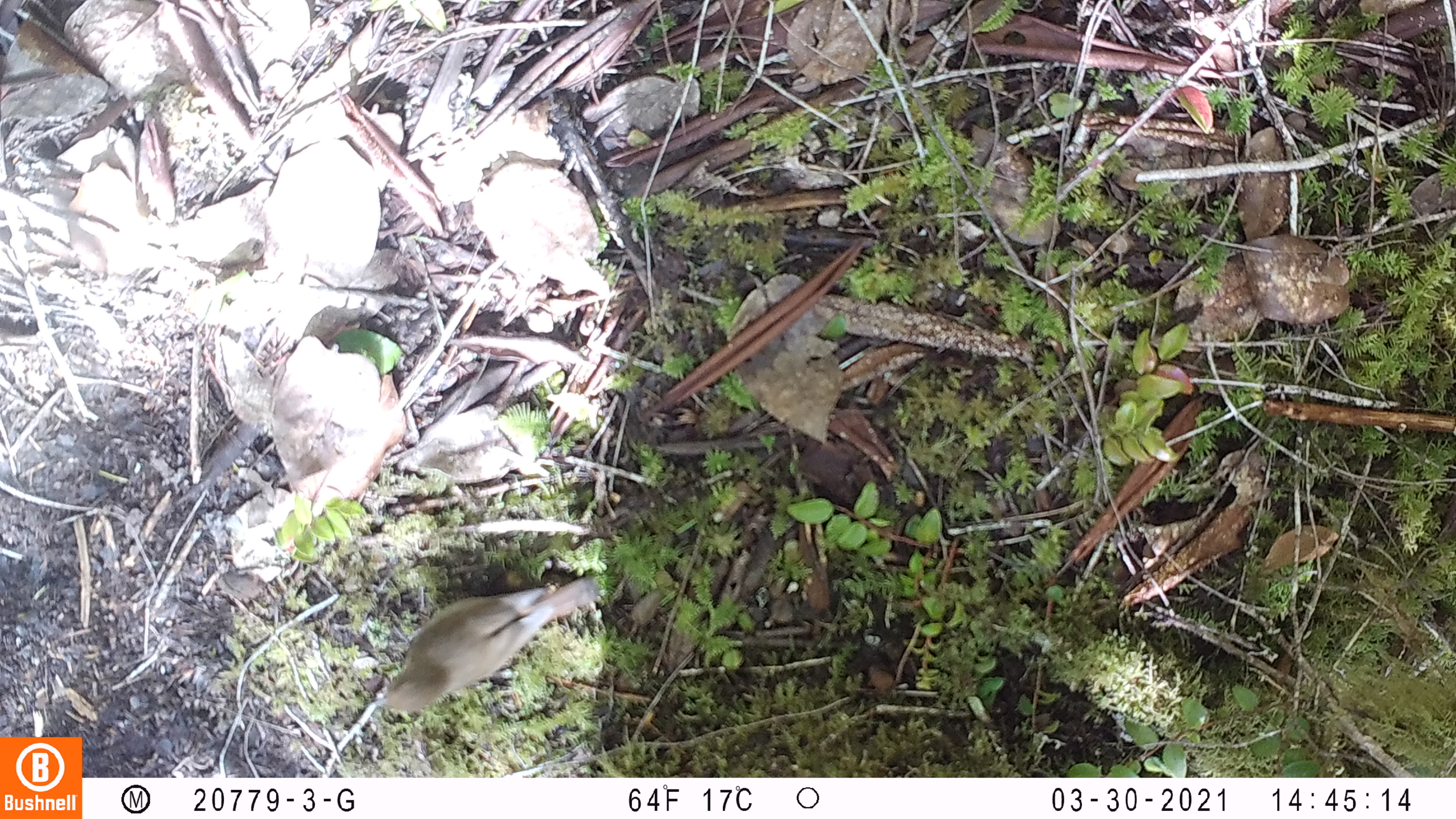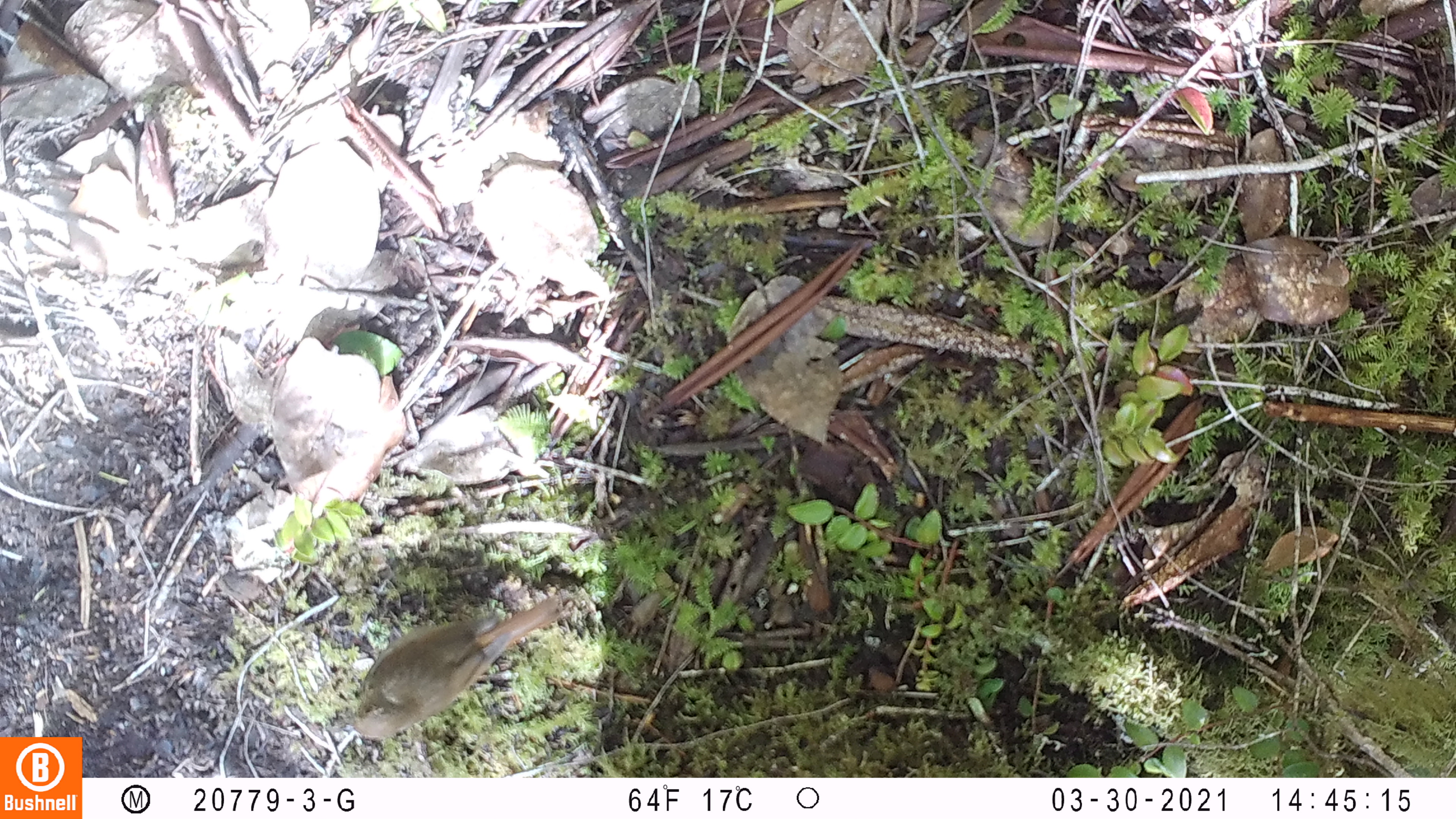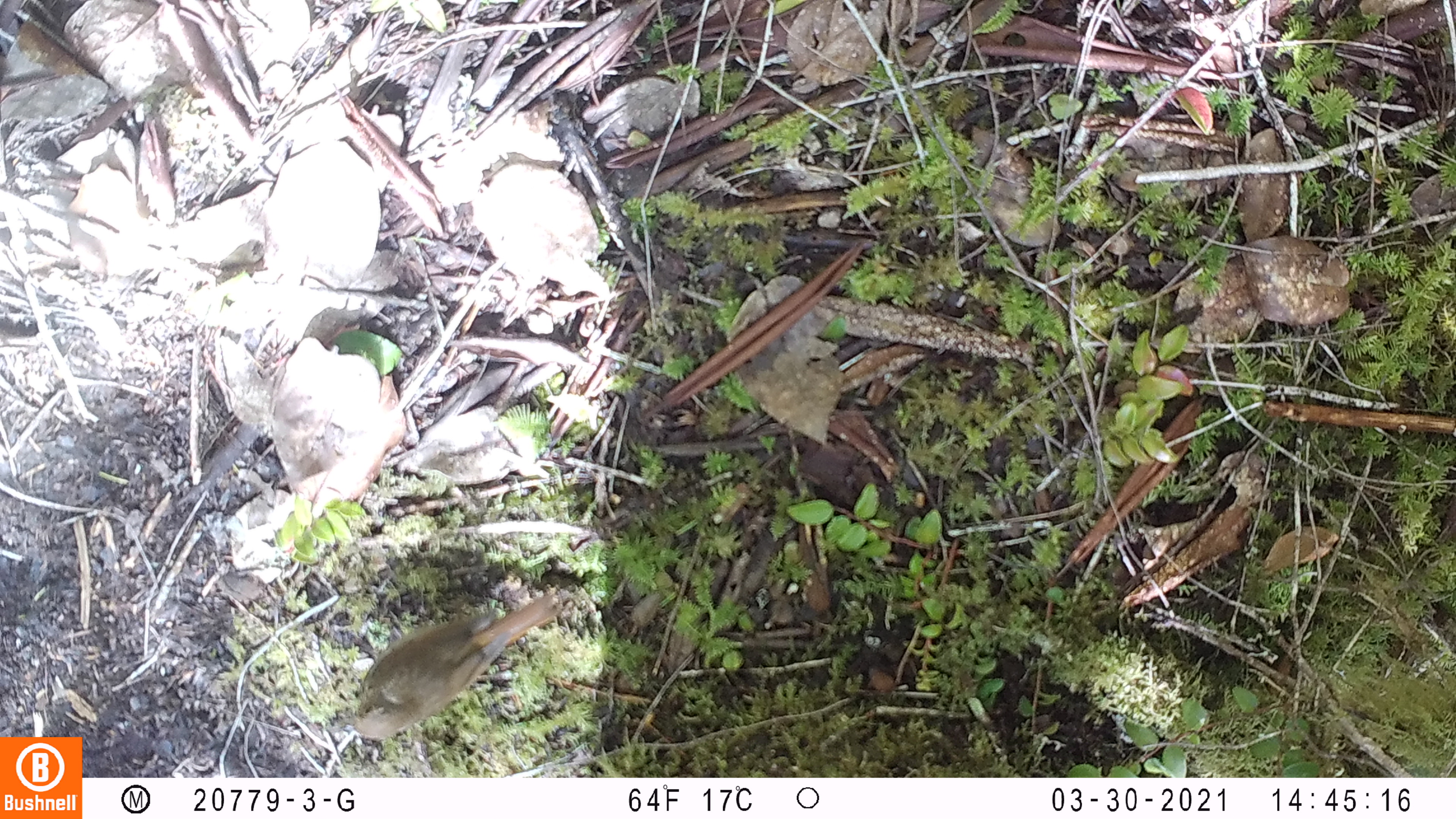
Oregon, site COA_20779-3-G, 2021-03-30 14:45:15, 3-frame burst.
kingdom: Animalia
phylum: Chordata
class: Aves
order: Passeriformes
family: Turdidae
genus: Catharus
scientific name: Catharus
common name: brown thrushes and nightingale-thrushes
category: catharus species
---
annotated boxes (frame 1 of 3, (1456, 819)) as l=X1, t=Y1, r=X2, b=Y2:
catharus species: l=347, t=546, r=626, b=745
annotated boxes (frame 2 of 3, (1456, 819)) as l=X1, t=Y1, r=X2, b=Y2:
catharus species: l=316, t=567, r=586, b=760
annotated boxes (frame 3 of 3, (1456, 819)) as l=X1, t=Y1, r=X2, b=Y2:
catharus species: l=311, t=578, r=578, b=773